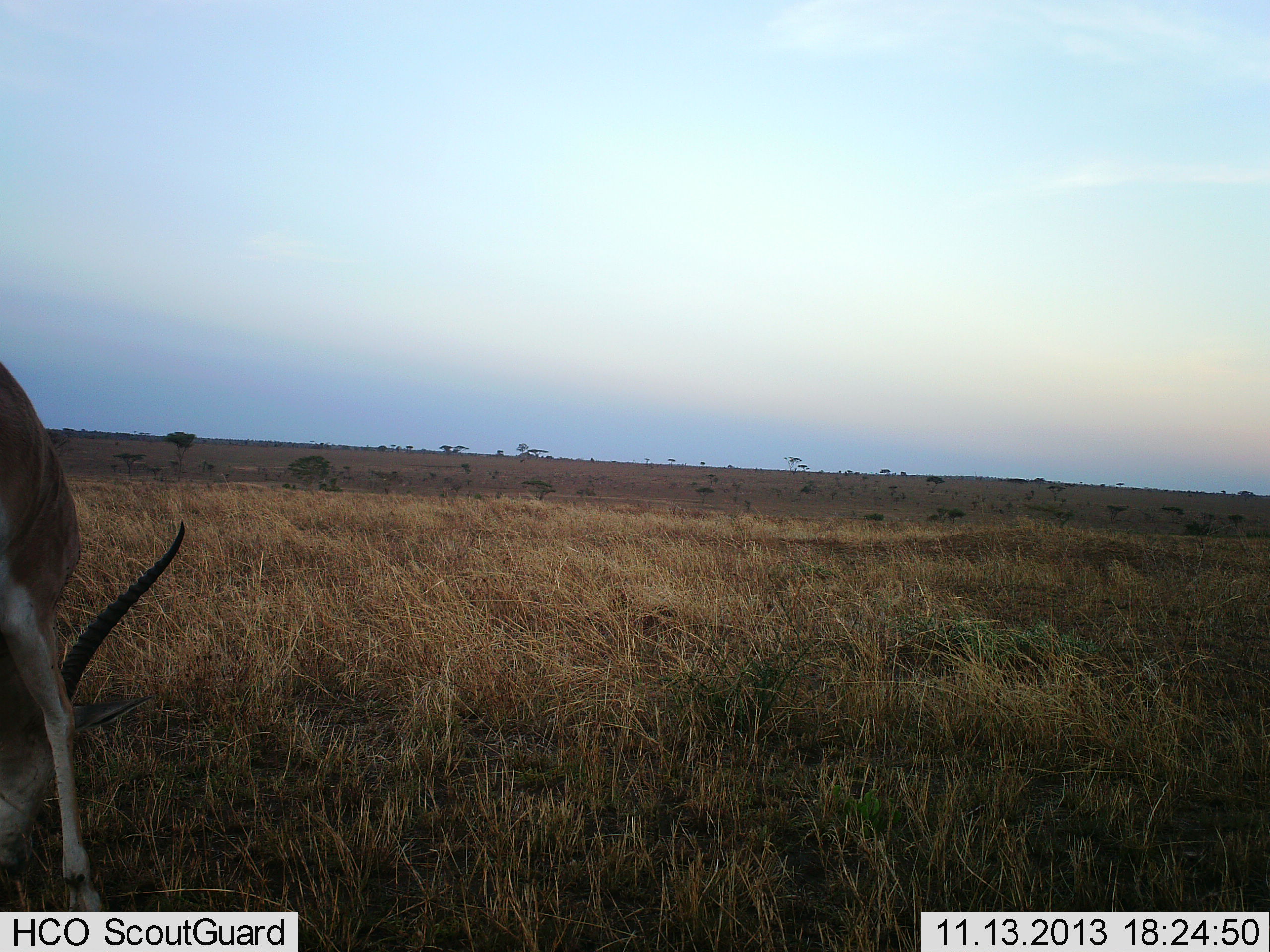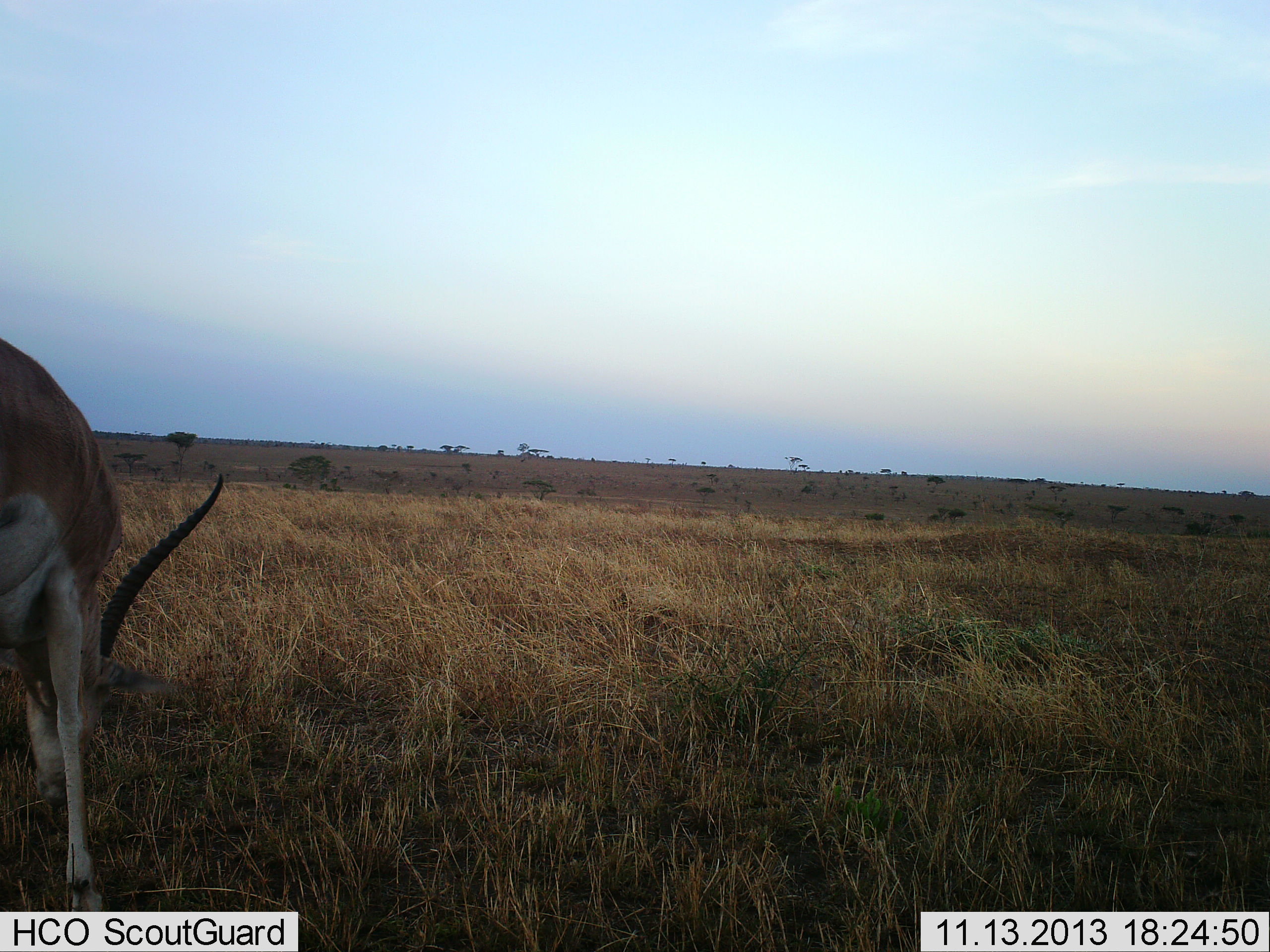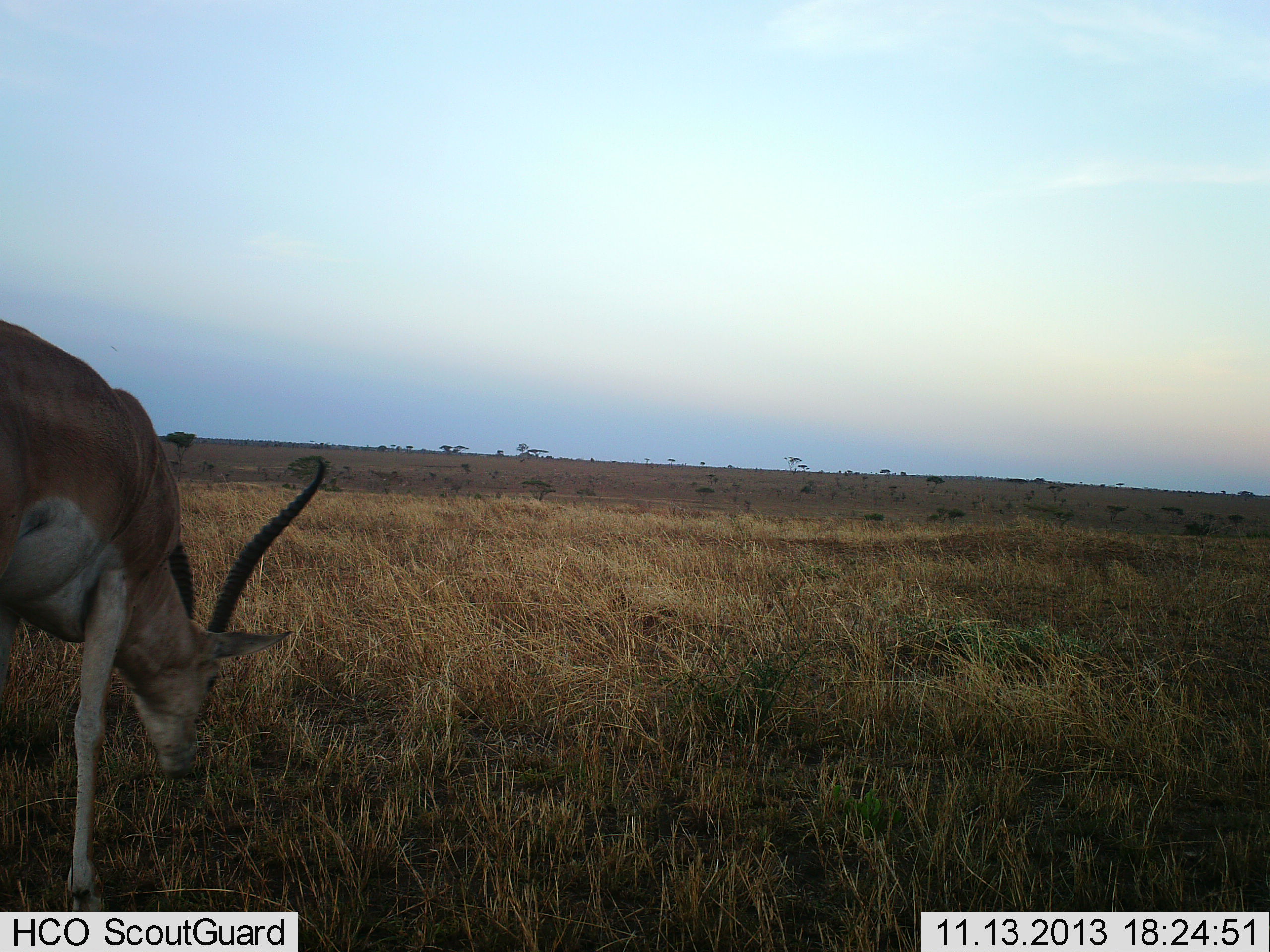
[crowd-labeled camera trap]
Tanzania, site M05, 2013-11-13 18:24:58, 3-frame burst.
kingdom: Animalia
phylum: Chordata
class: Mammalia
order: Artiodactyla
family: Bovidae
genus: Nanger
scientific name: Nanger granti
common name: grant's gazelle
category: gazellegrants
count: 1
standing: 30%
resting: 0%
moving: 0%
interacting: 0%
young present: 0%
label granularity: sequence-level